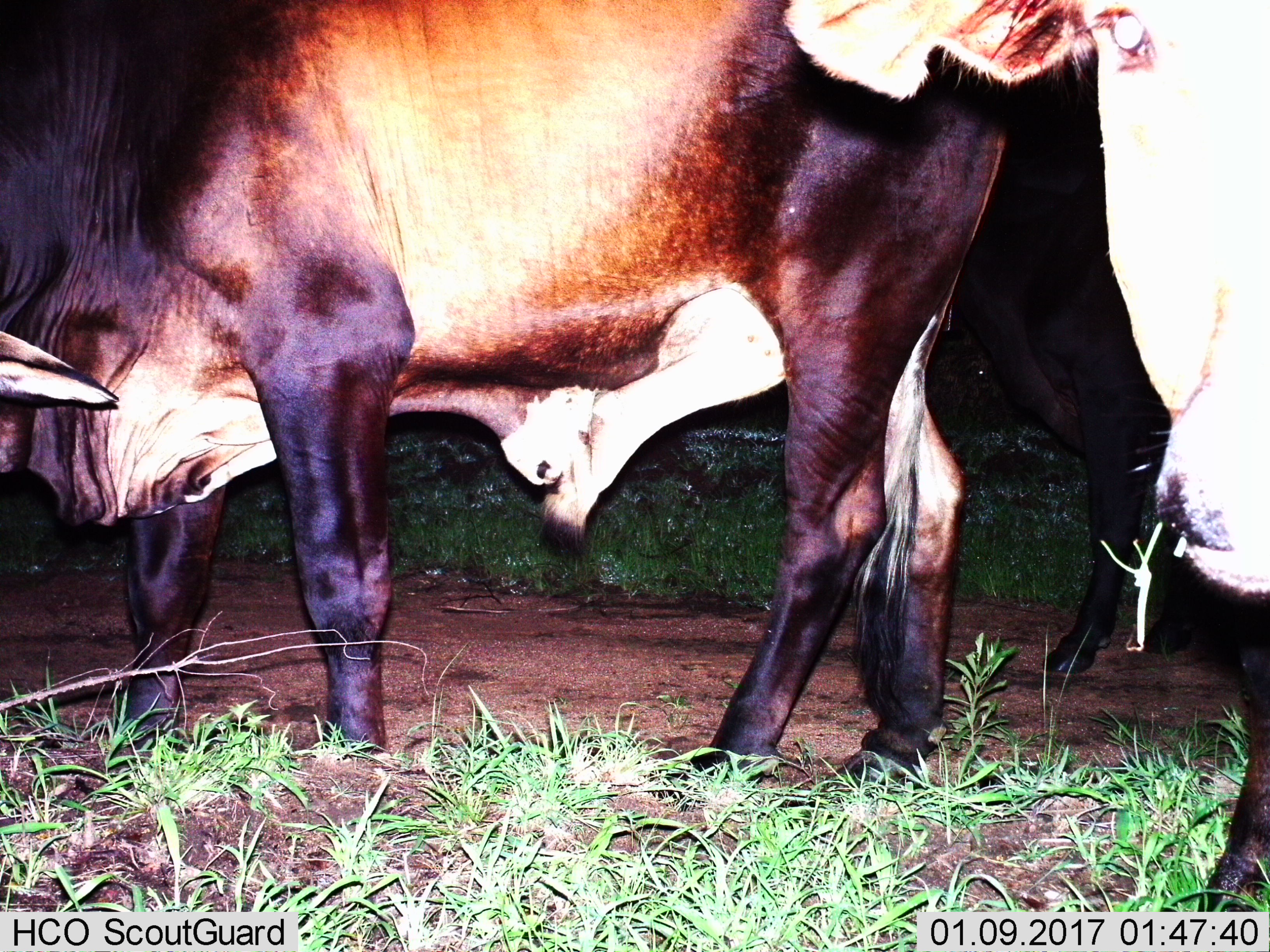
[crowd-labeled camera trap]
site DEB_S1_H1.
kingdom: Animalia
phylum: Chordata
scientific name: Vertebrata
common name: domestic animal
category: domesticanimal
Domesticanimal (domestic animal) (Vertebrata), count 3. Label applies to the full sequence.